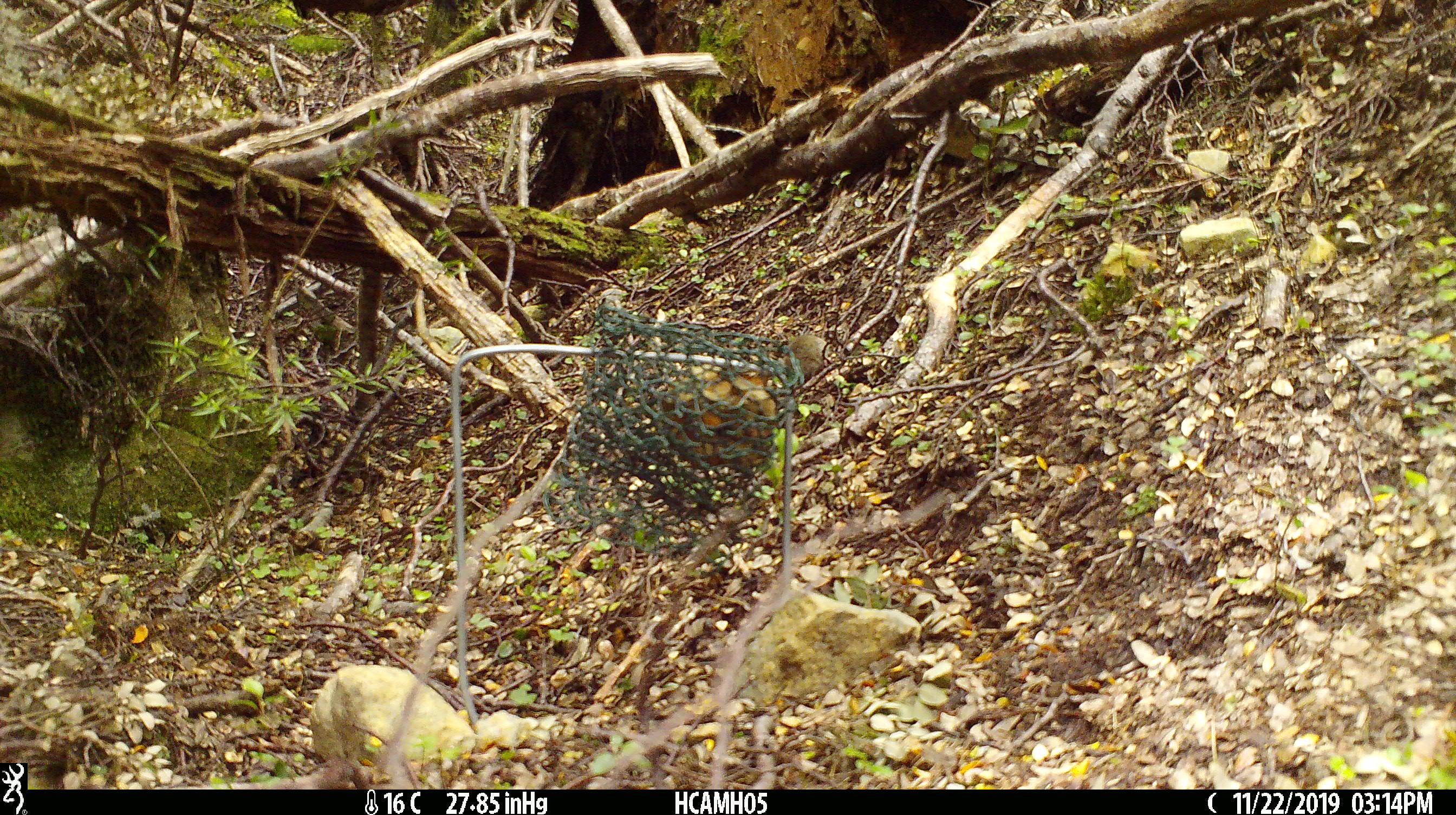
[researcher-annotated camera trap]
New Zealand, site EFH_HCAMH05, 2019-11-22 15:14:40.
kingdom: Animalia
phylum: Chordata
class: Mammalia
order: Rodentia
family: Muridae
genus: Mus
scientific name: Mus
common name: mouse